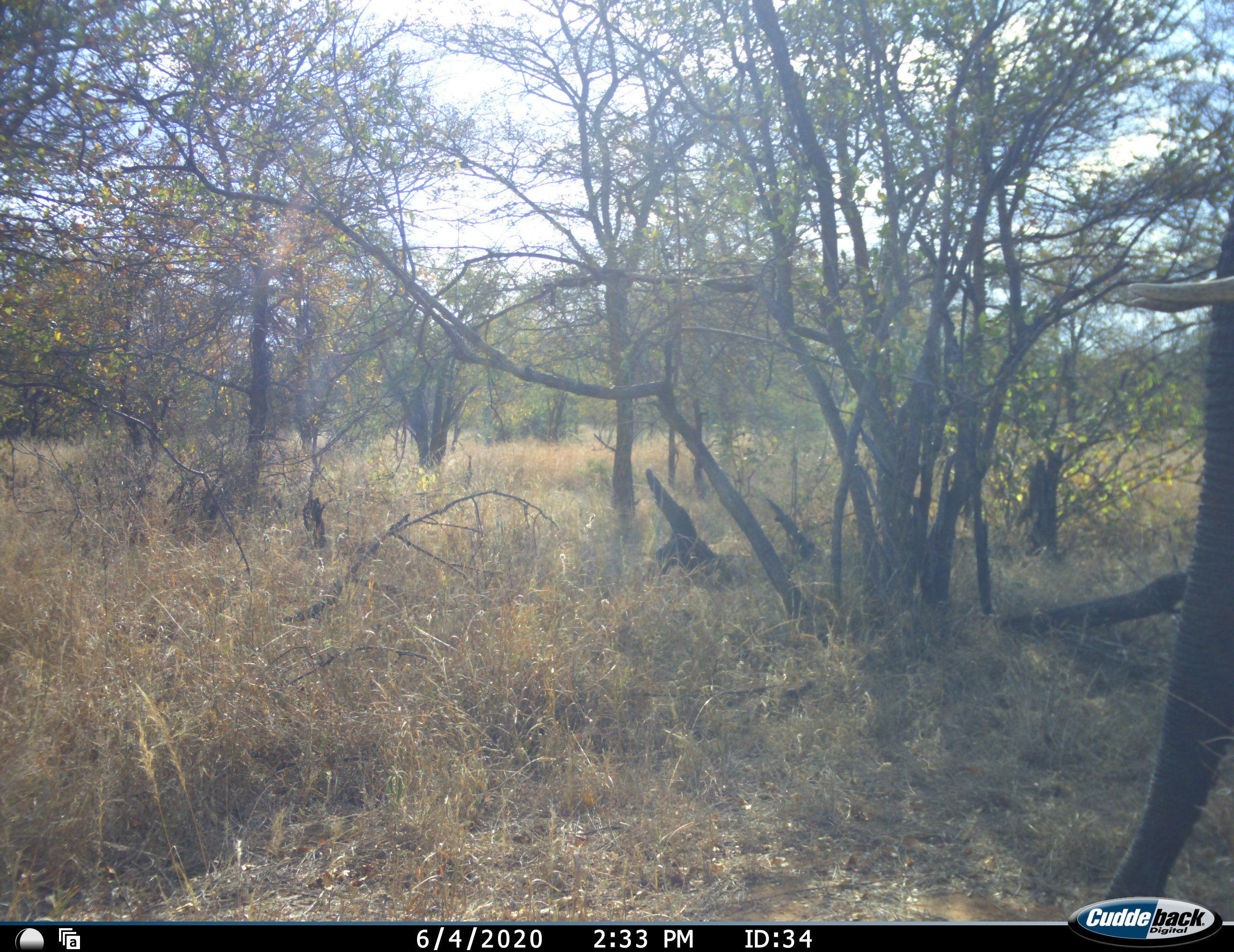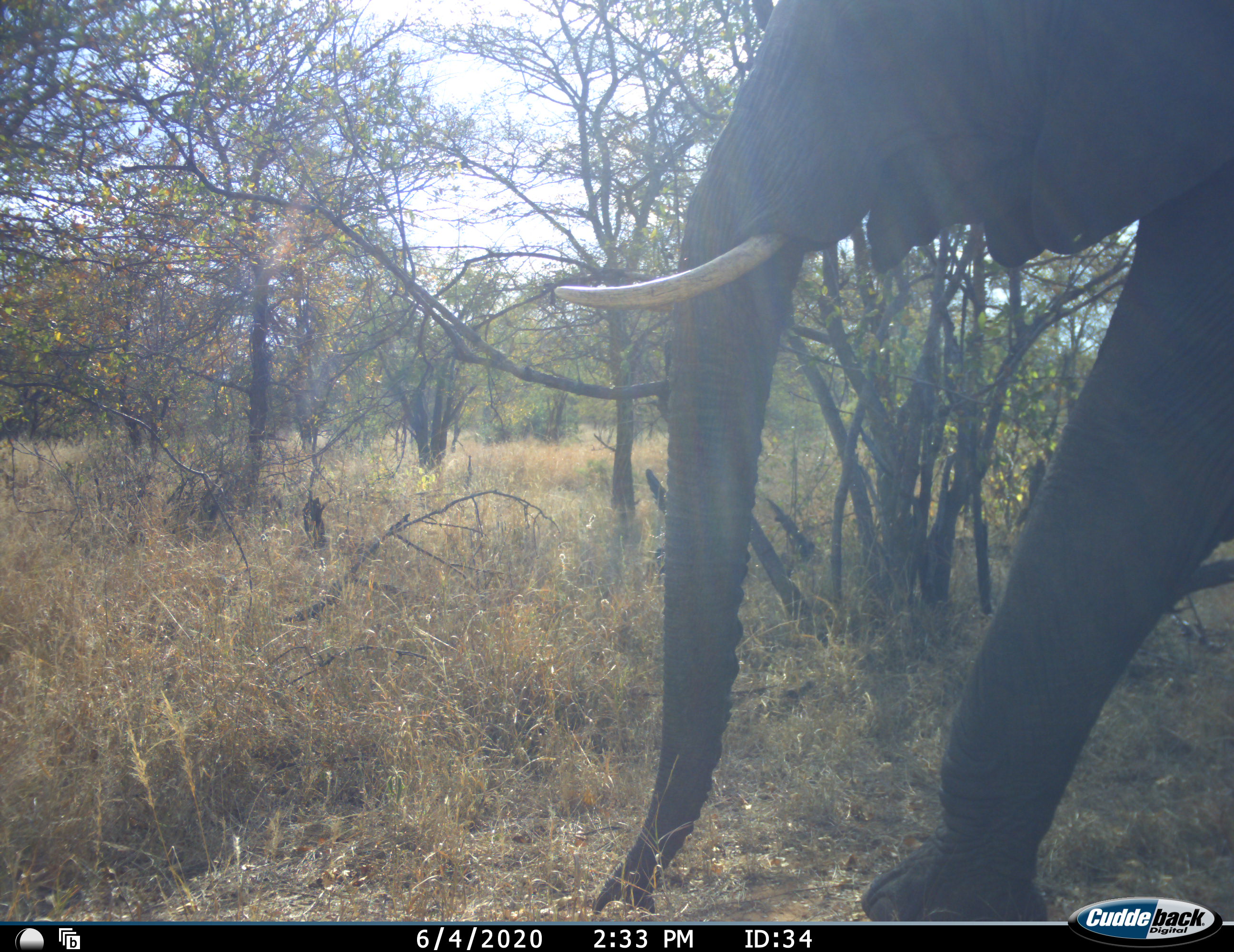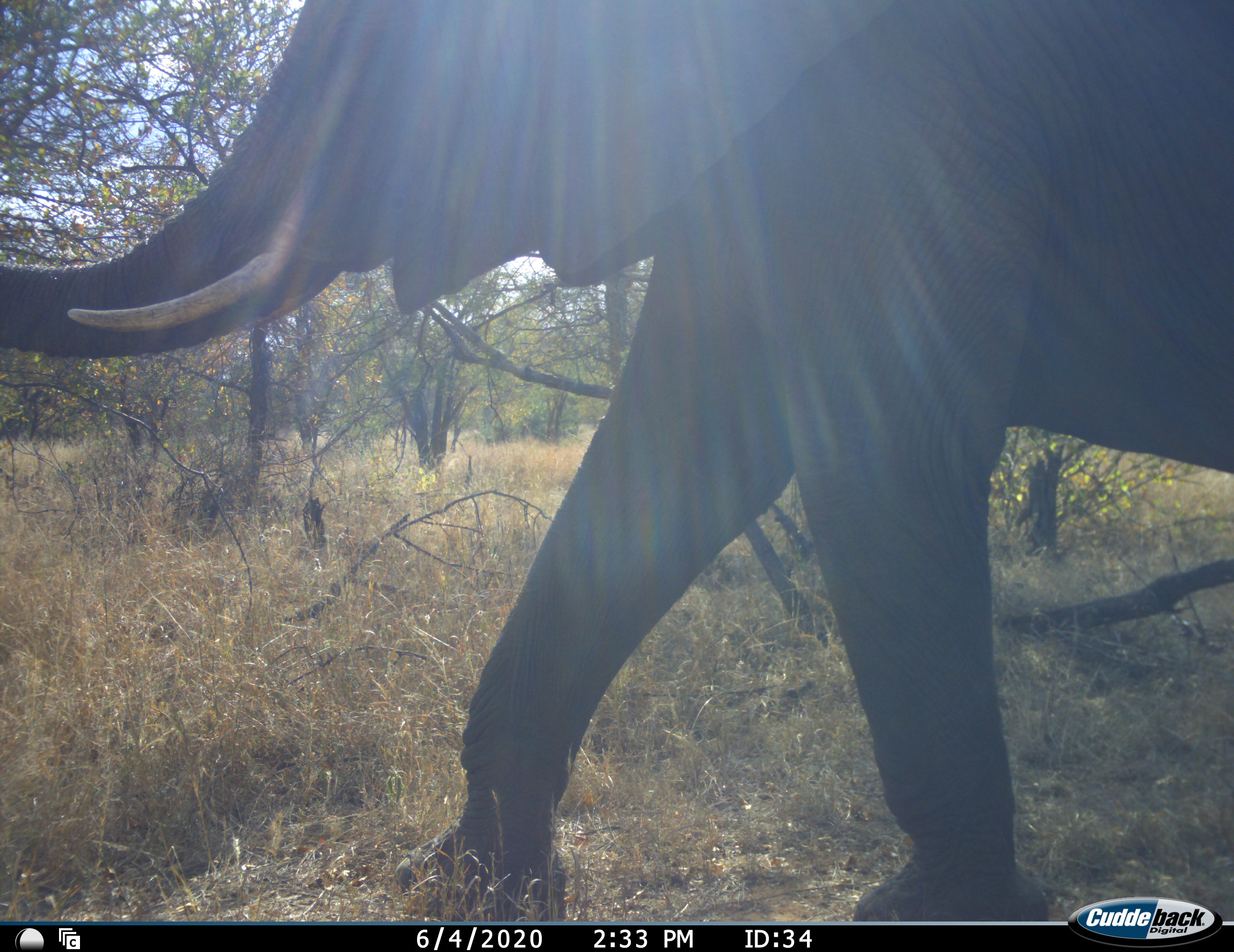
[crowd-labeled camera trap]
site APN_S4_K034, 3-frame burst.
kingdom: Animalia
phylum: Chordata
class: Mammalia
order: Proboscidea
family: Elephantidae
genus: Loxodonta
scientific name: Loxodonta africana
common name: african bush elephant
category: elephant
Elephant (african bush elephant) (Loxodonta africana), count 1. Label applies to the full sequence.